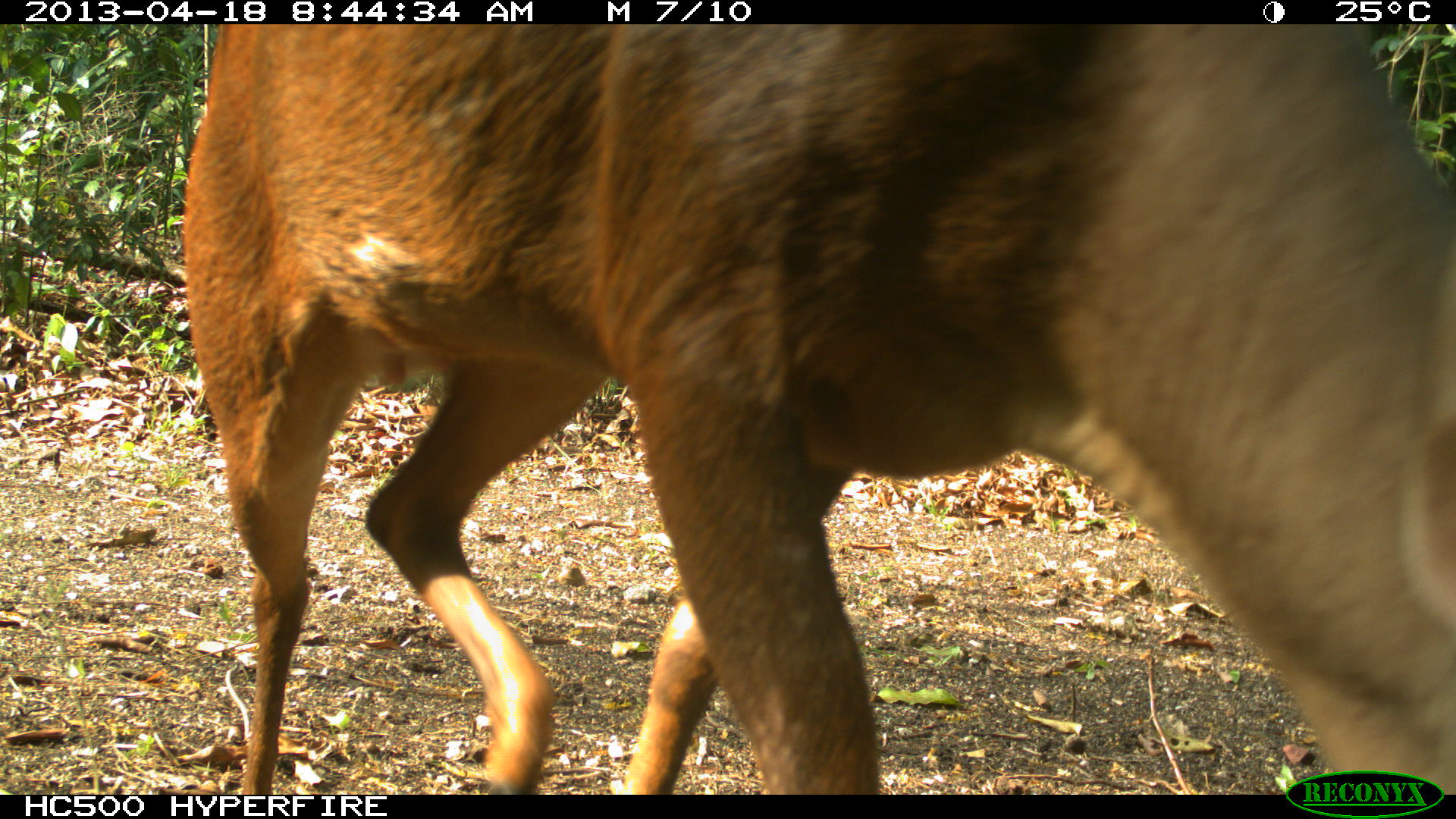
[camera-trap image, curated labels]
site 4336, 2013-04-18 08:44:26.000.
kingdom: Animalia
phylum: Chordata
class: Mammalia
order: Artiodactyla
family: Cervidae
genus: Mazama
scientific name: Mazama temama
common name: central american red brocket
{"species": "Mazama temama (central american red brocket)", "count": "1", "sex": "female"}